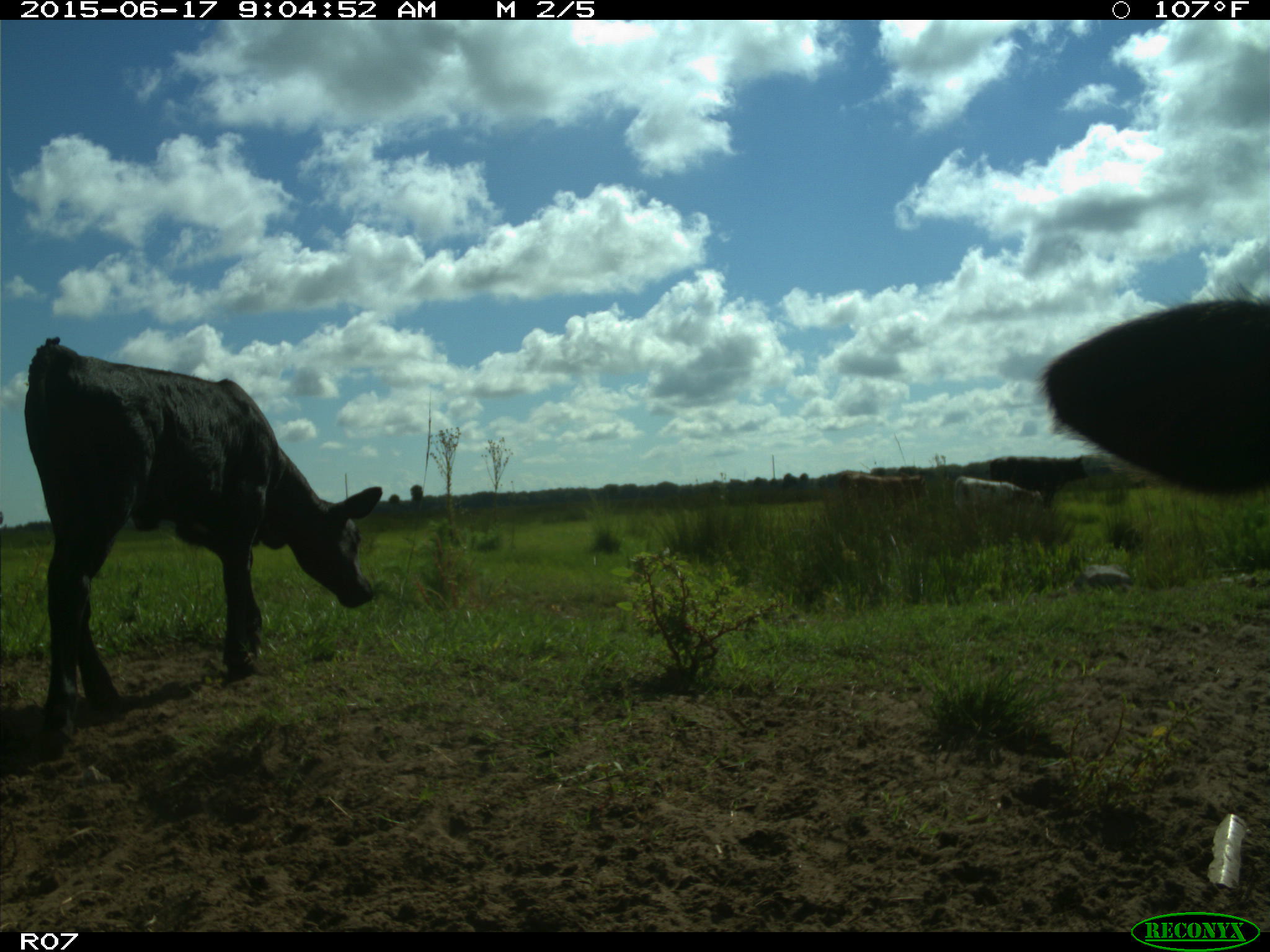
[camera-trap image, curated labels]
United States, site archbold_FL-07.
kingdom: Animalia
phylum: Chordata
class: Mammalia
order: Artiodactyla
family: Bovidae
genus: Bos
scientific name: Bos taurus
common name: domestic cow